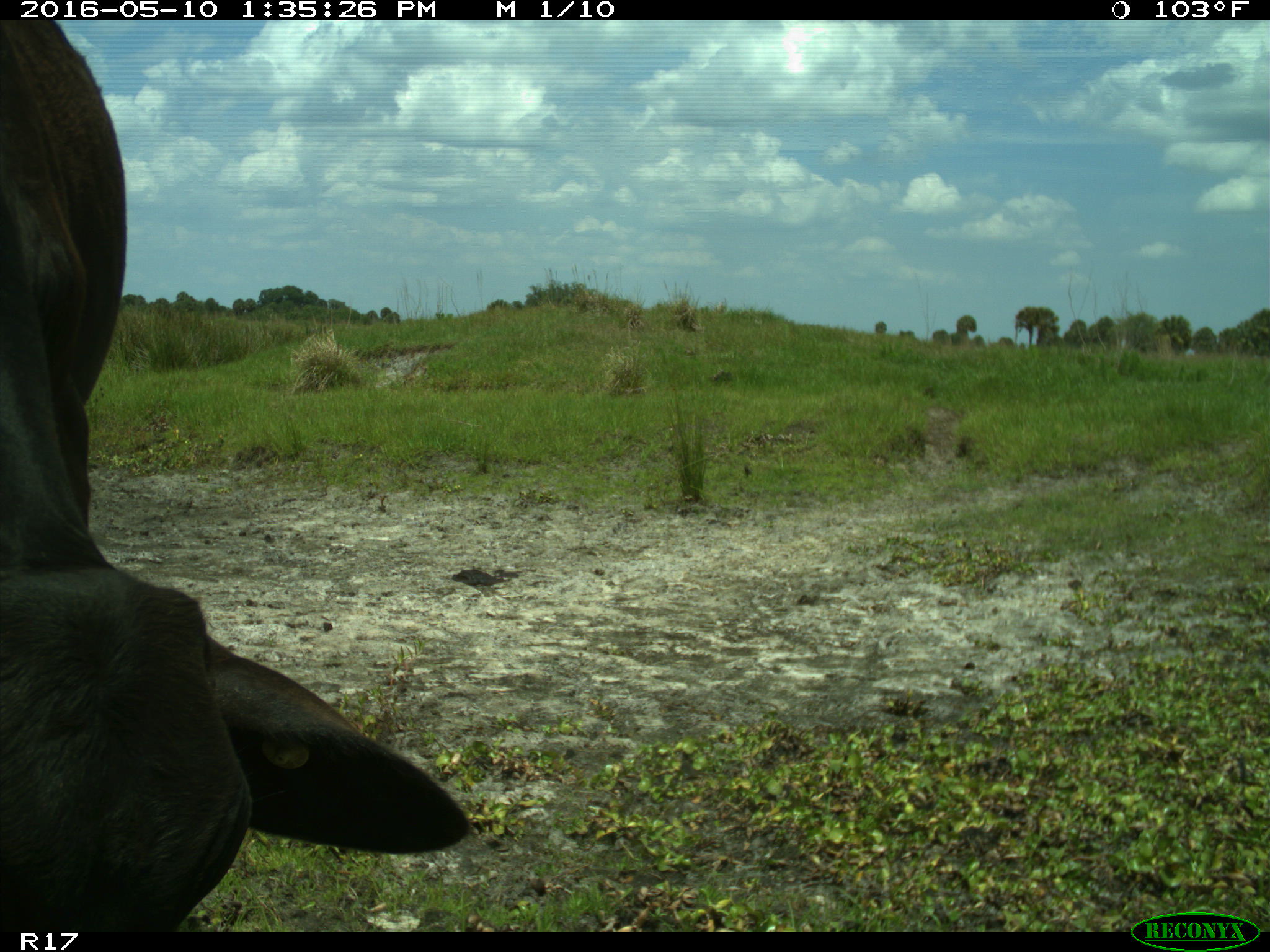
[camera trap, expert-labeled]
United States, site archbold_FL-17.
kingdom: Animalia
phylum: Chordata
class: Mammalia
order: Artiodactyla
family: Bovidae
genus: Bos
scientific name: Bos taurus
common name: domestic cow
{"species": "Bos taurus (domestic cow)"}